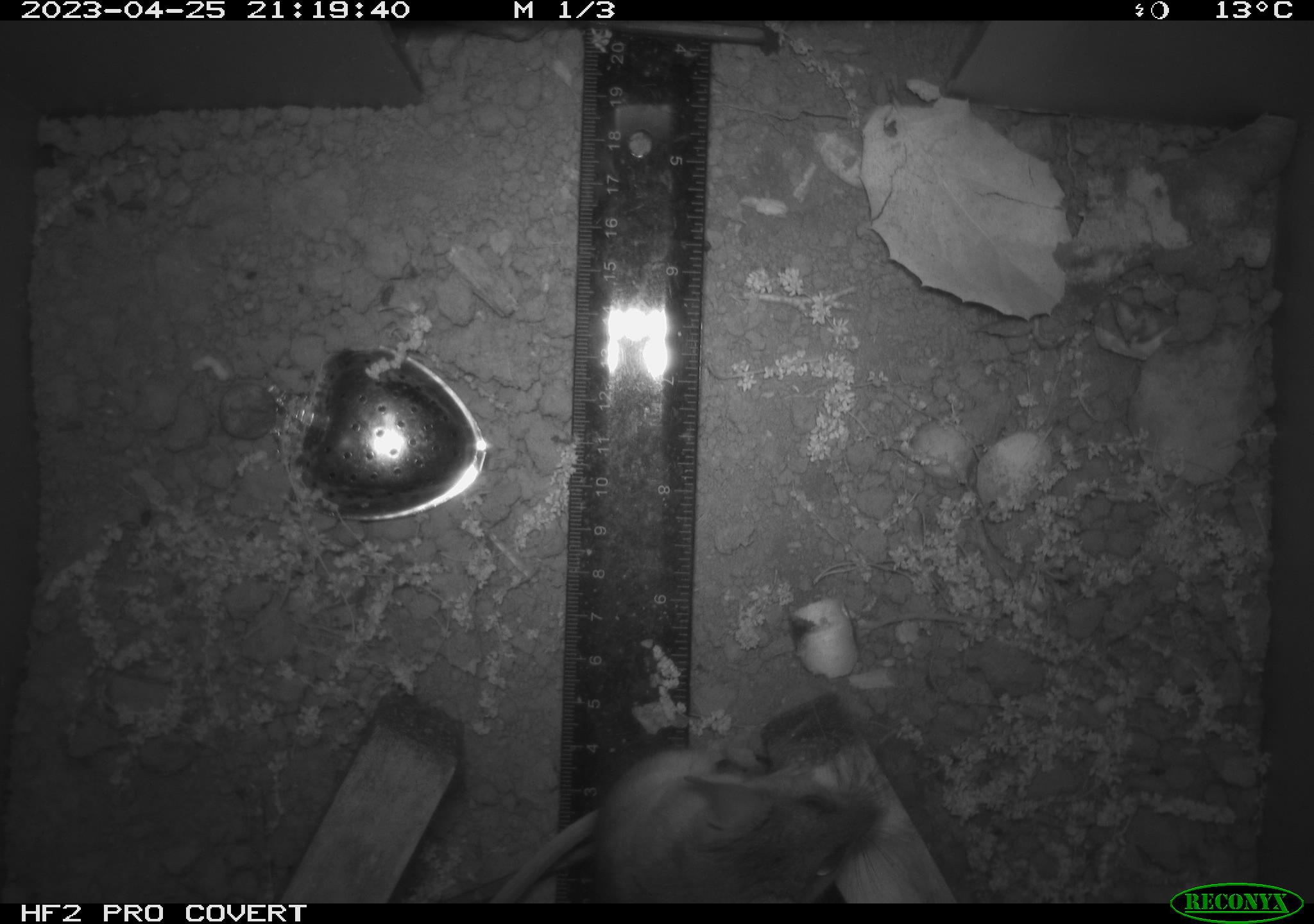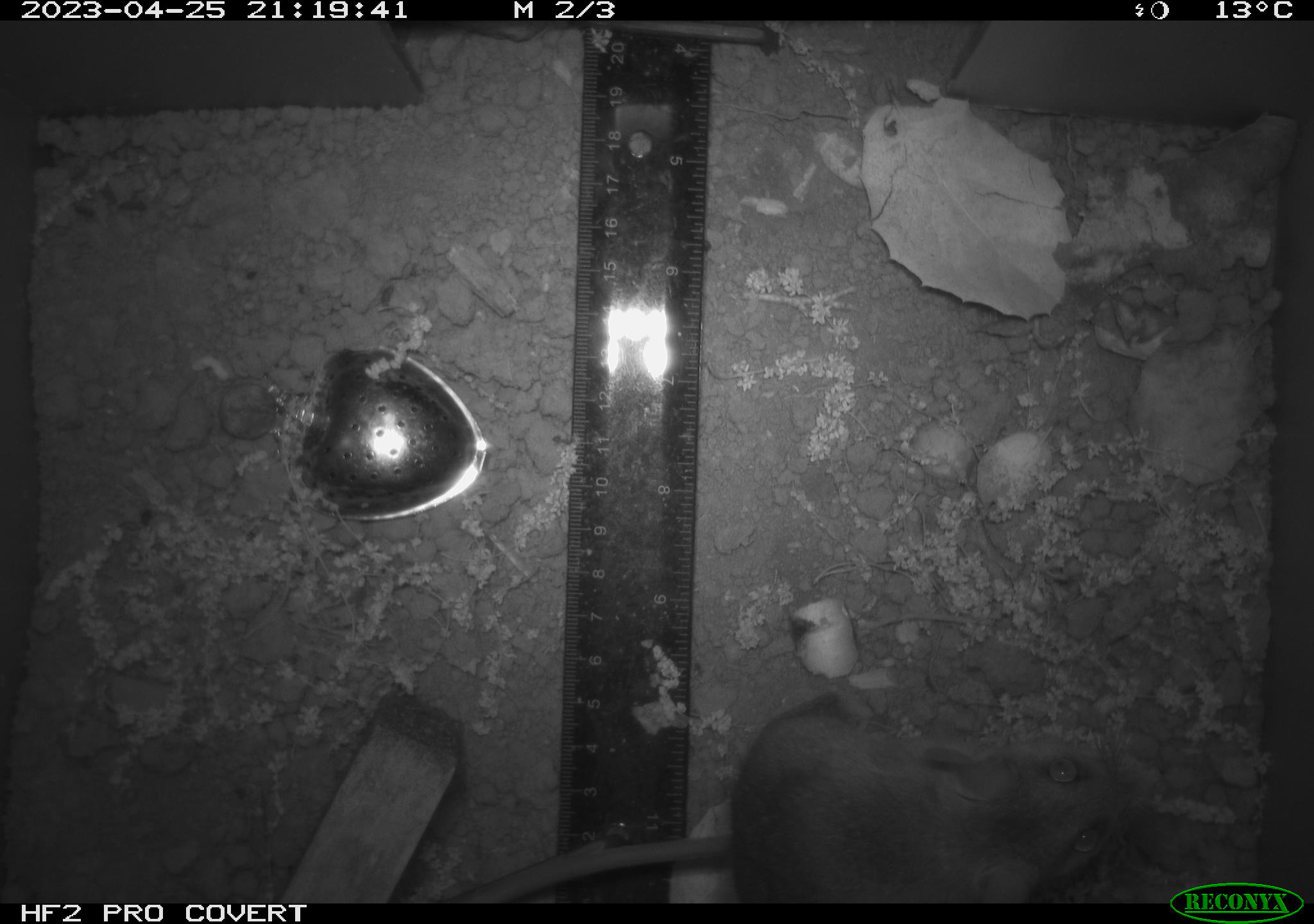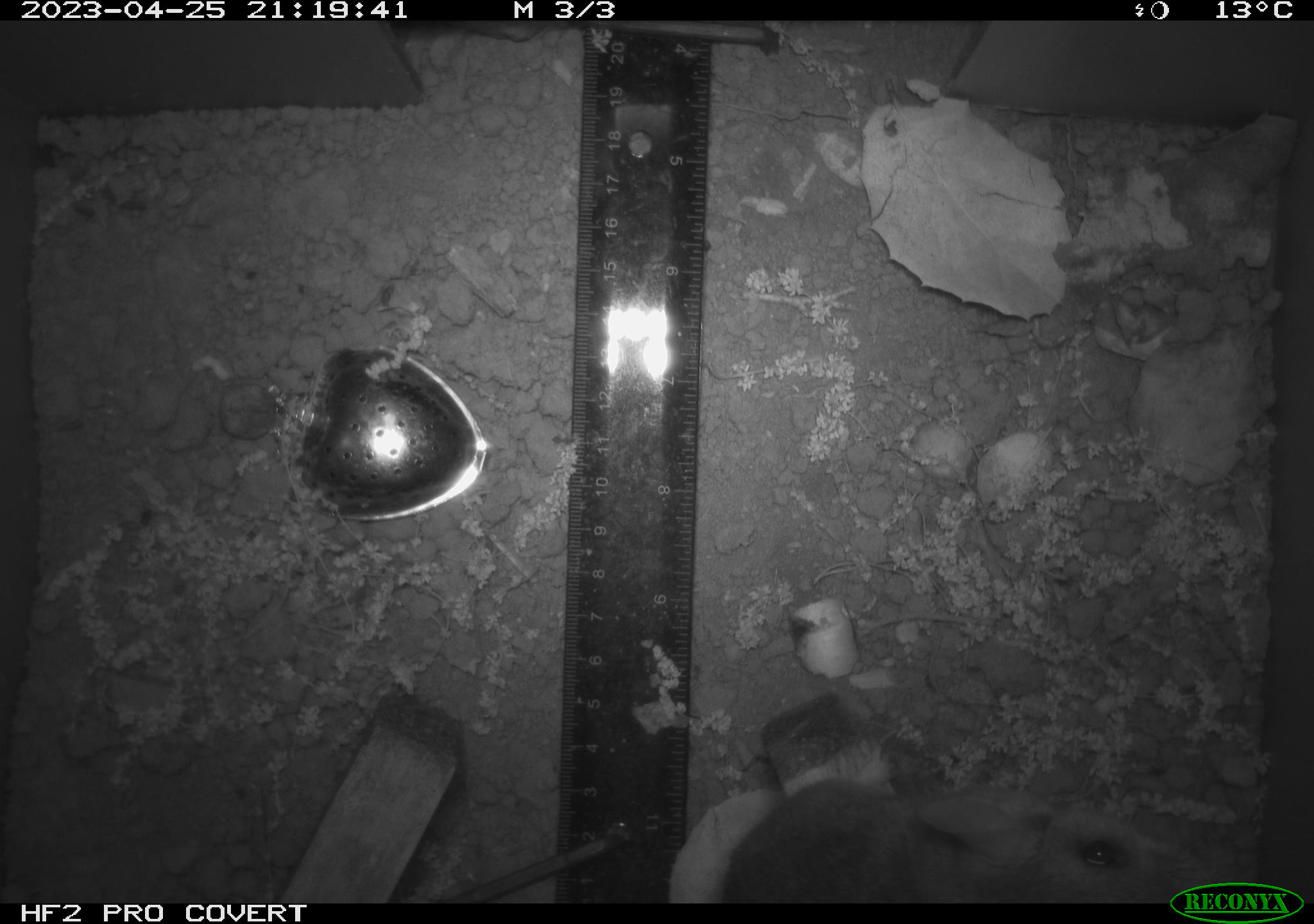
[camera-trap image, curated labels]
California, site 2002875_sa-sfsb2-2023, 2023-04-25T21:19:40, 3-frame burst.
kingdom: Animalia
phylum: Chordata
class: Mammalia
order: Rodentia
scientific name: Rodentia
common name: mouse species